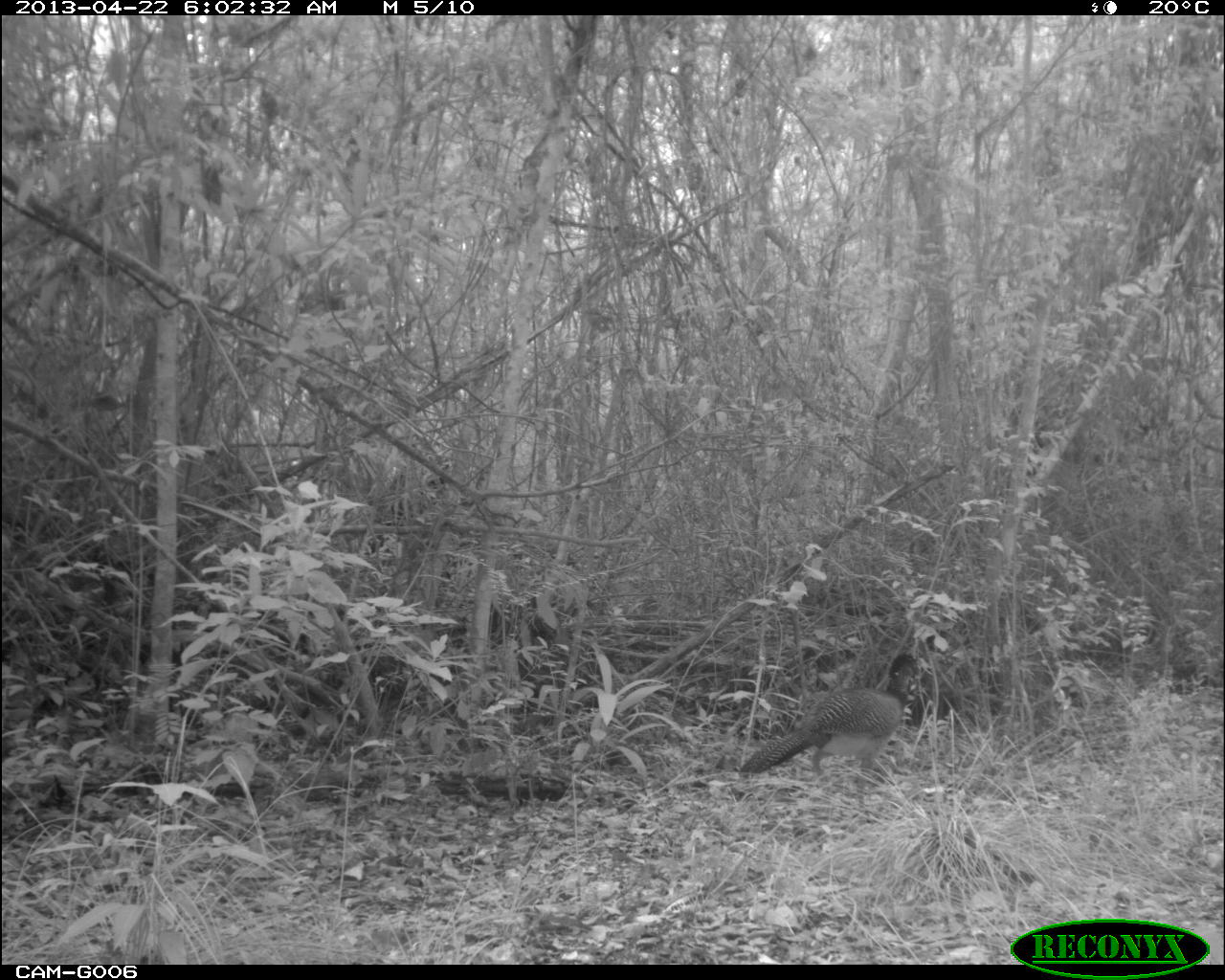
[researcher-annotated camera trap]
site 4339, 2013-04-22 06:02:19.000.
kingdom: Animalia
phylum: Chordata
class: Aves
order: Galliformes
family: Cracidae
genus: Crax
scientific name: Crax rubra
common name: great curassow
Crax rubra (great curassow), count 2.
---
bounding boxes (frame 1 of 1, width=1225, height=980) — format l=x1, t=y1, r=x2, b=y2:
crax rubra: l=737, t=650, r=928, b=825